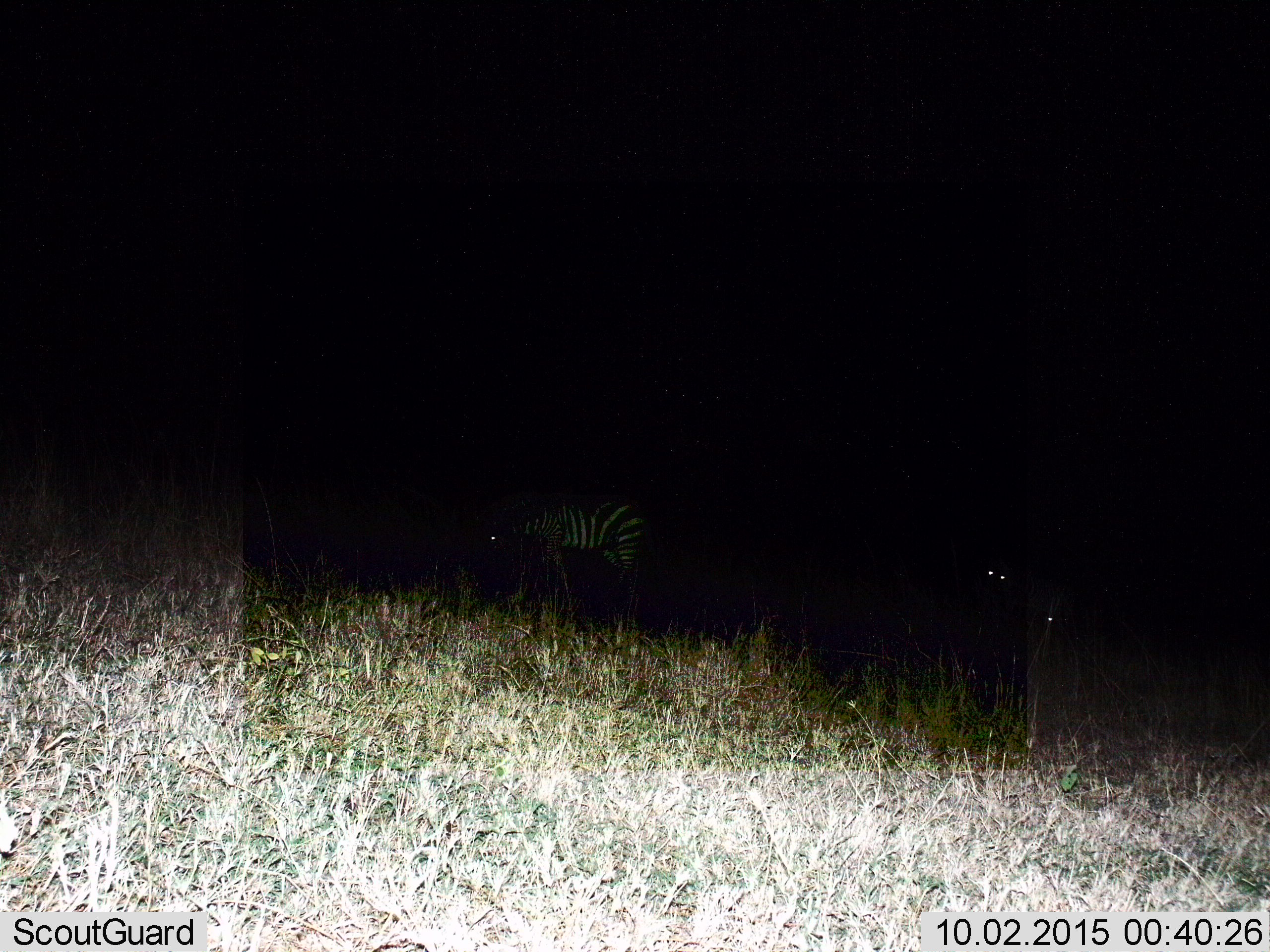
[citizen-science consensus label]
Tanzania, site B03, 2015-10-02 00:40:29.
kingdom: Animalia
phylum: Chordata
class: Mammalia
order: Perissodactyla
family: Equidae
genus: Equus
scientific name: Equus quagga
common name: plains zebra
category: zebra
Zebra (plains zebra) (Equus quagga), count 1. Behavior (volunteer vote fractions): standing 63%, resting 0%, moving 11%, interacting 0%. Young present (vote fraction): 0%. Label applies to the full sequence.